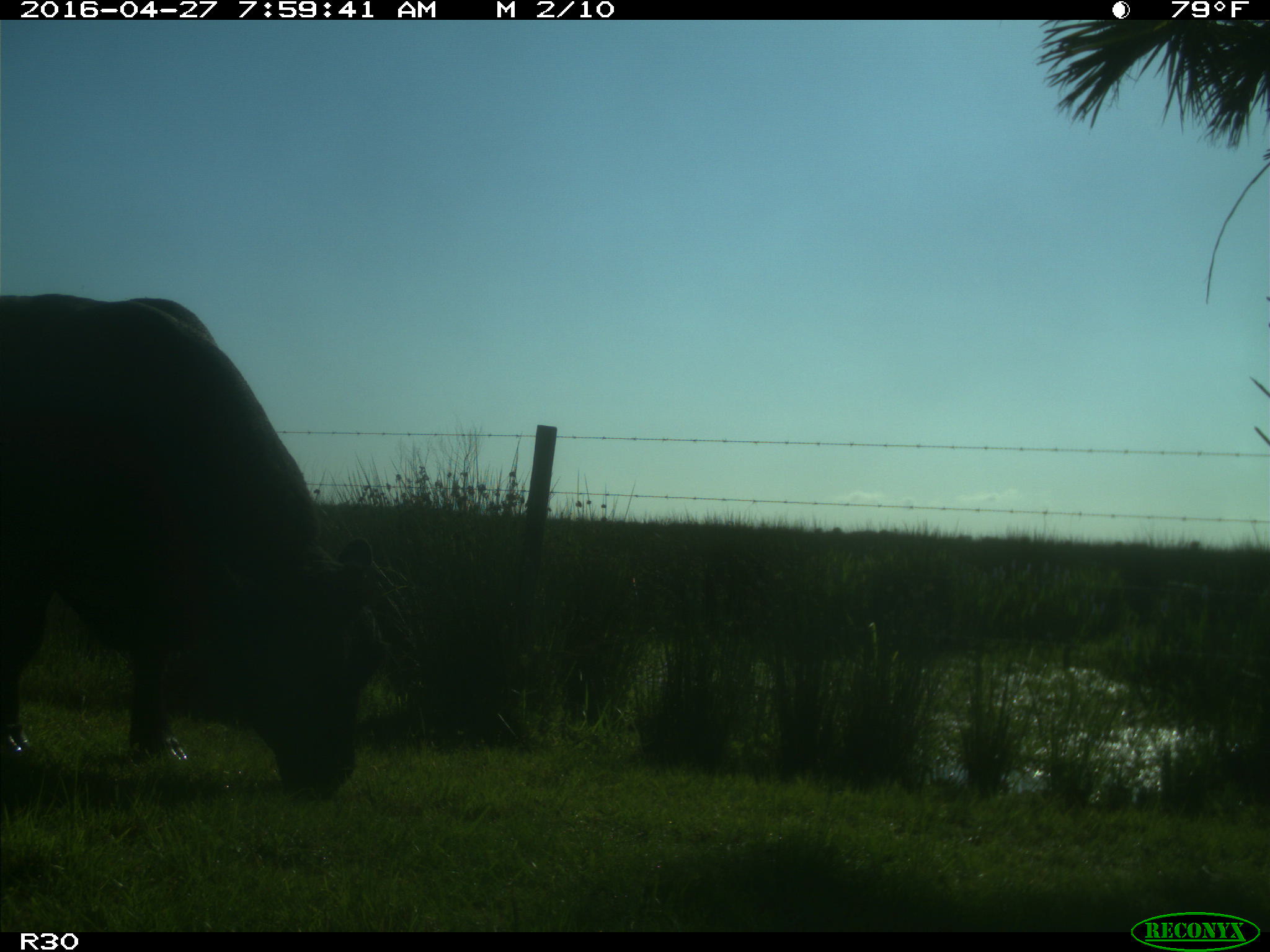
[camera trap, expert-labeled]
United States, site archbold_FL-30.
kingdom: Animalia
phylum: Chordata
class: Mammalia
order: Artiodactyla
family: Bovidae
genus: Bos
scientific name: Bos taurus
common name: domestic cow